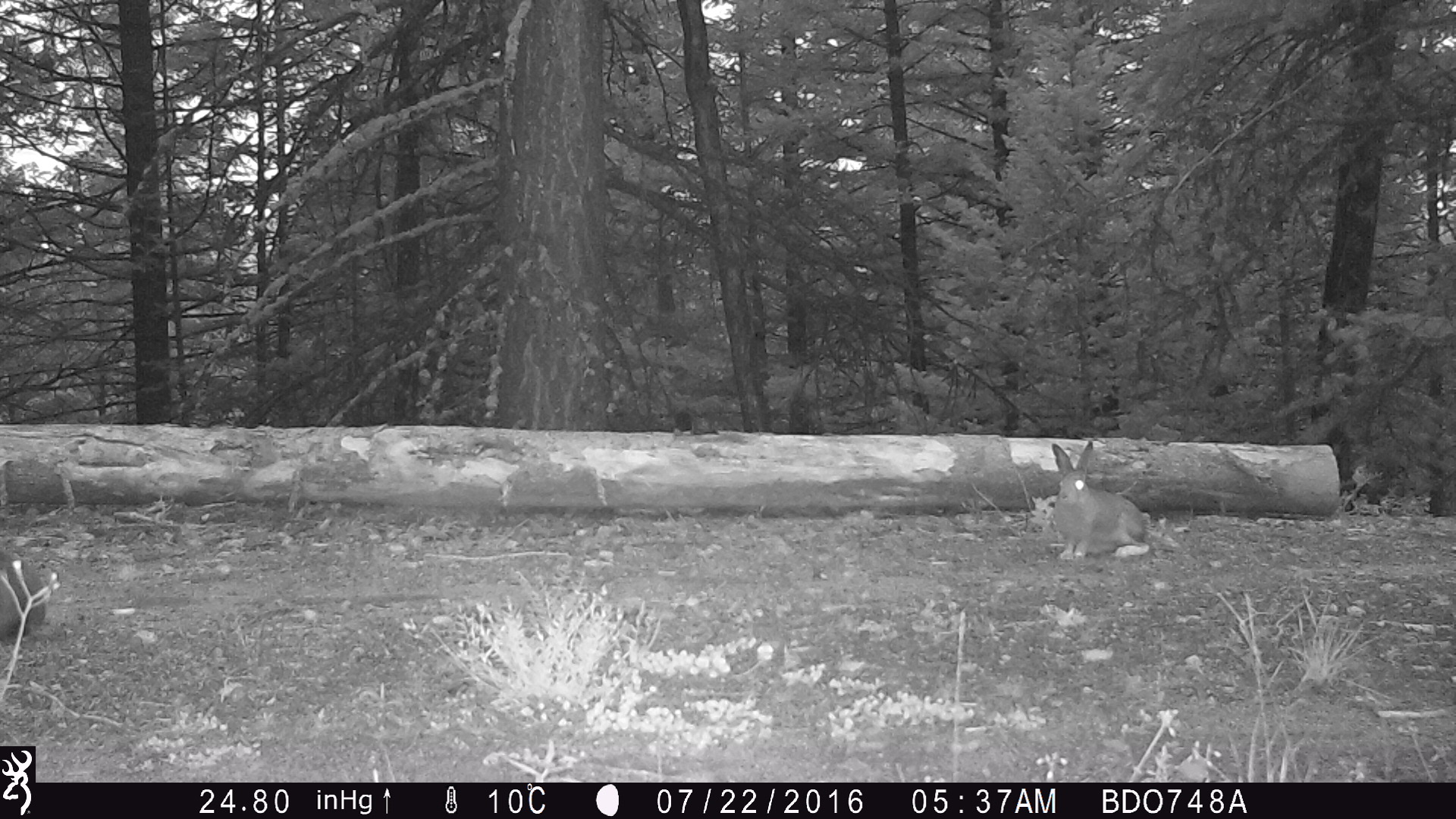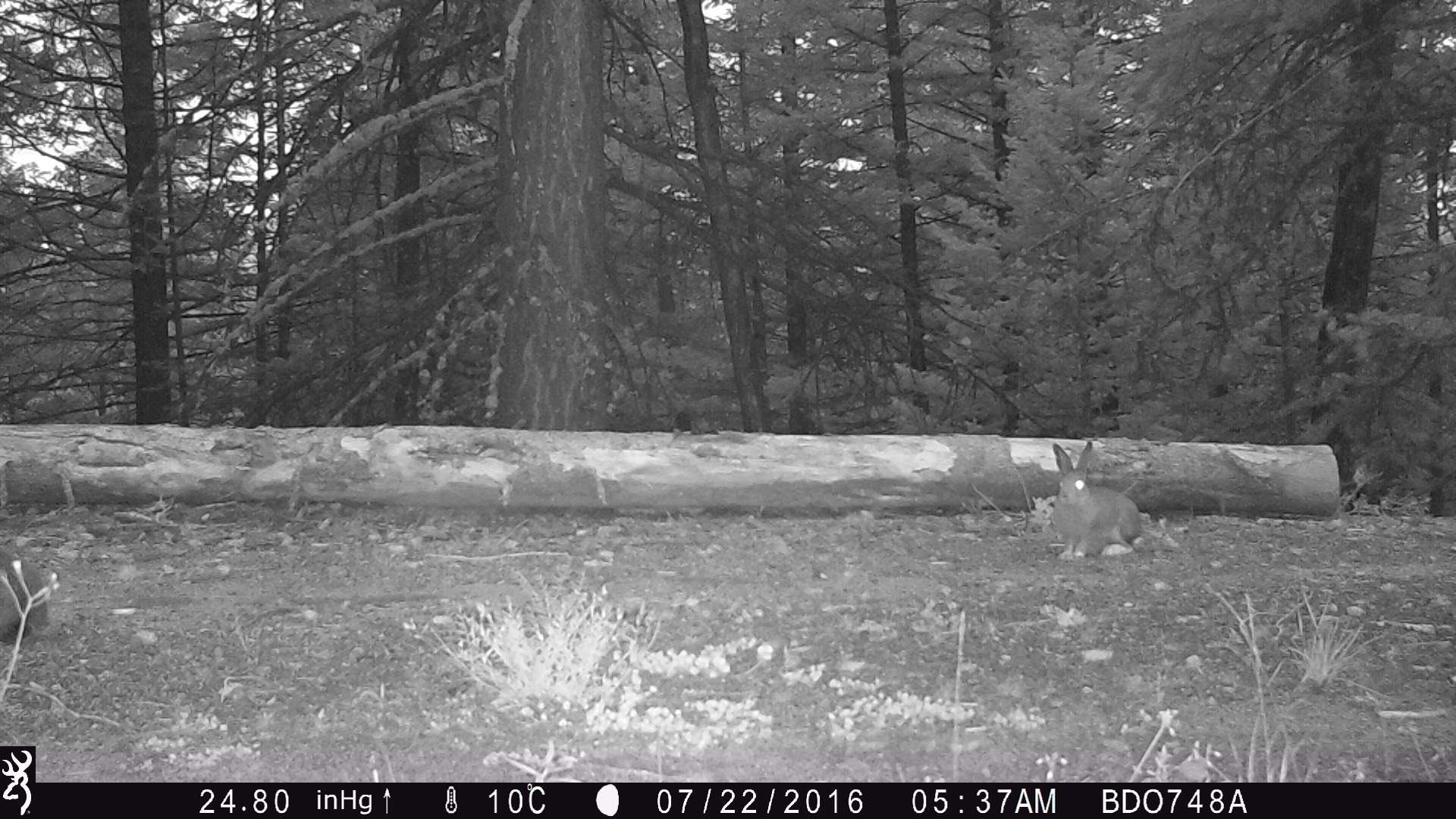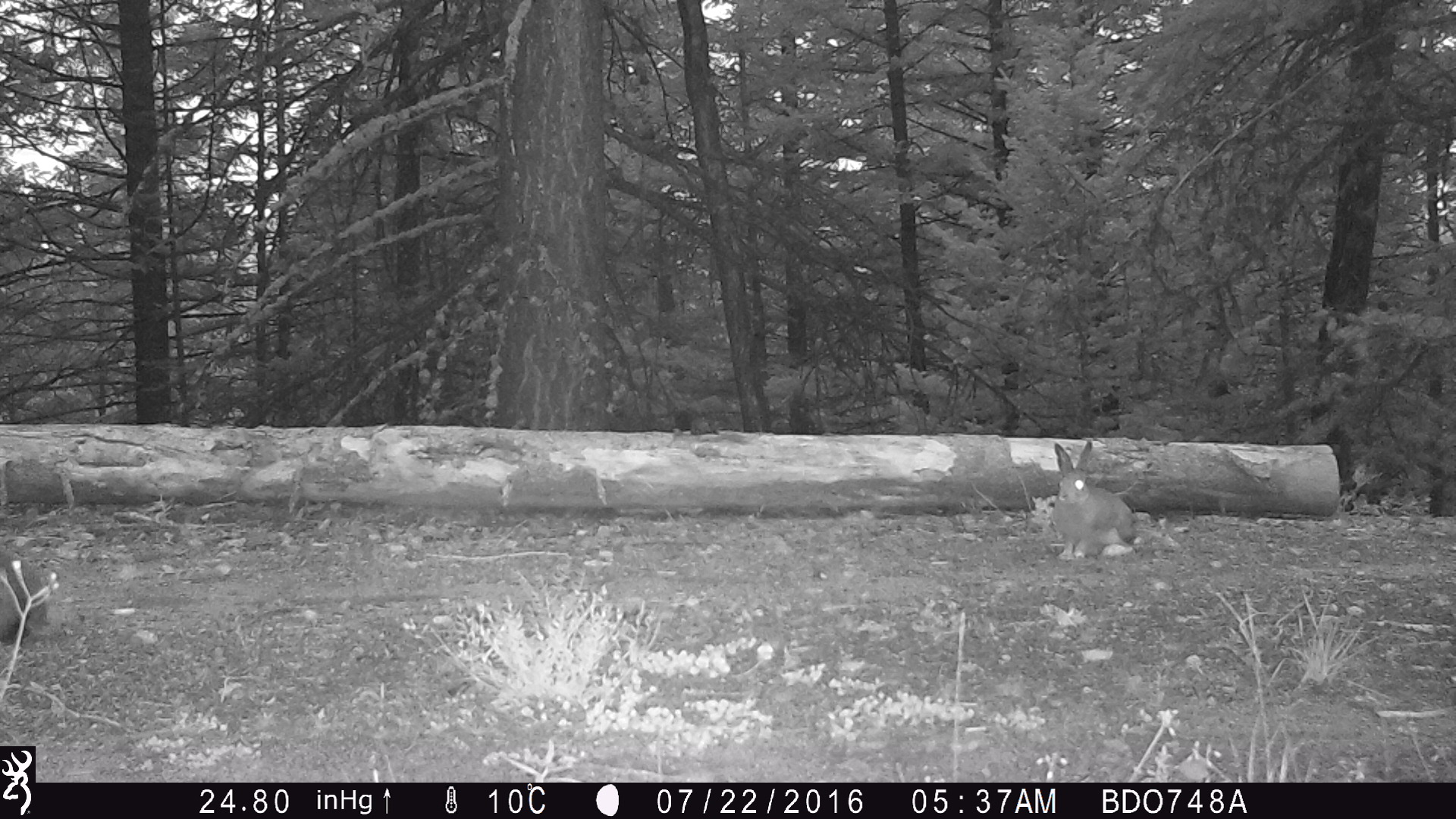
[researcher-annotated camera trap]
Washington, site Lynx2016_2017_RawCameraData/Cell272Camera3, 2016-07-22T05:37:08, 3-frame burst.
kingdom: Animalia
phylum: Chordata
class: Mammalia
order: Lagomorpha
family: Leporidae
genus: Lepus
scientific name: Lepus americanus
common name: snowshoe hare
Lepus americanus (snowshoe hare). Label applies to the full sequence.